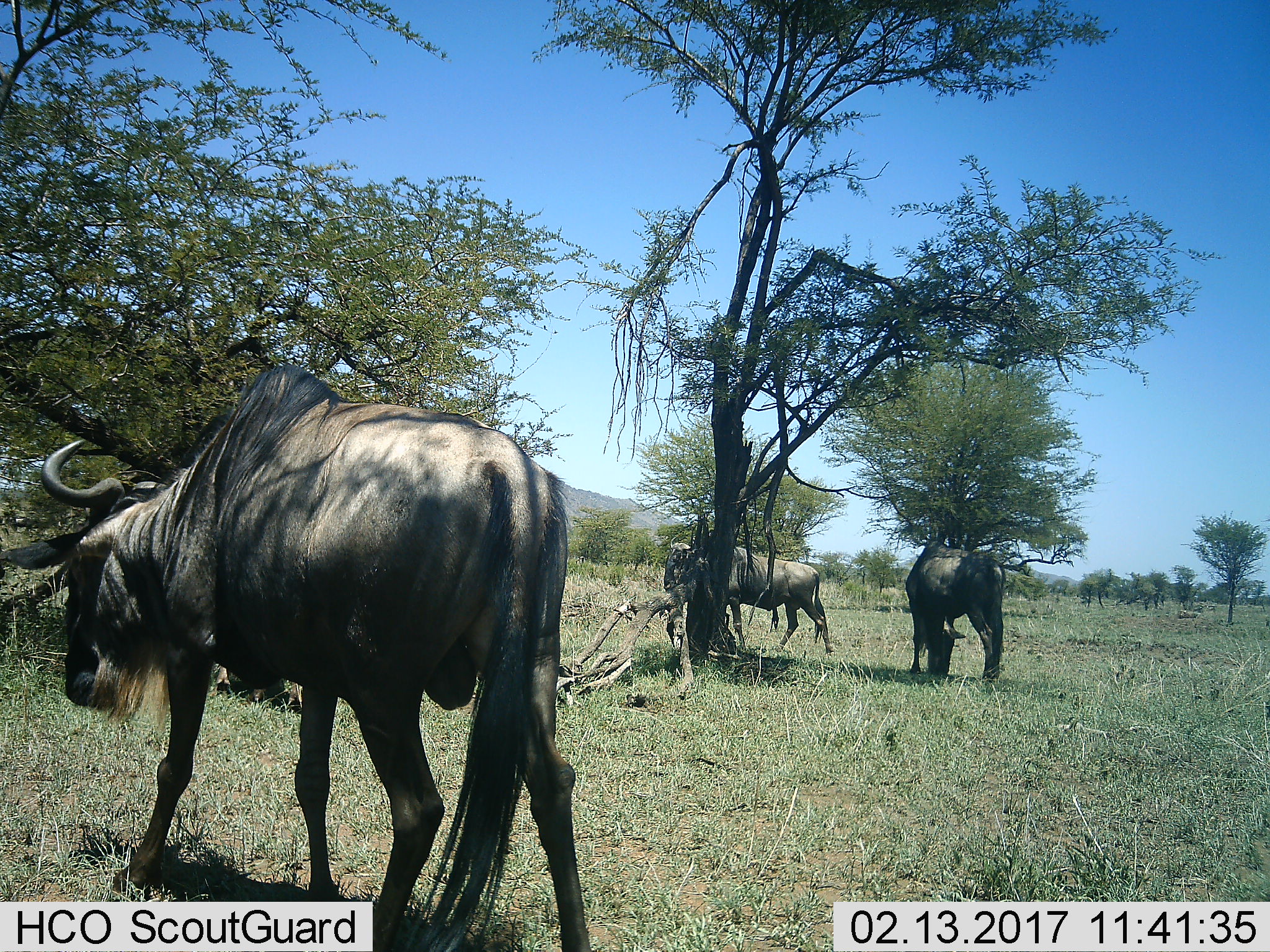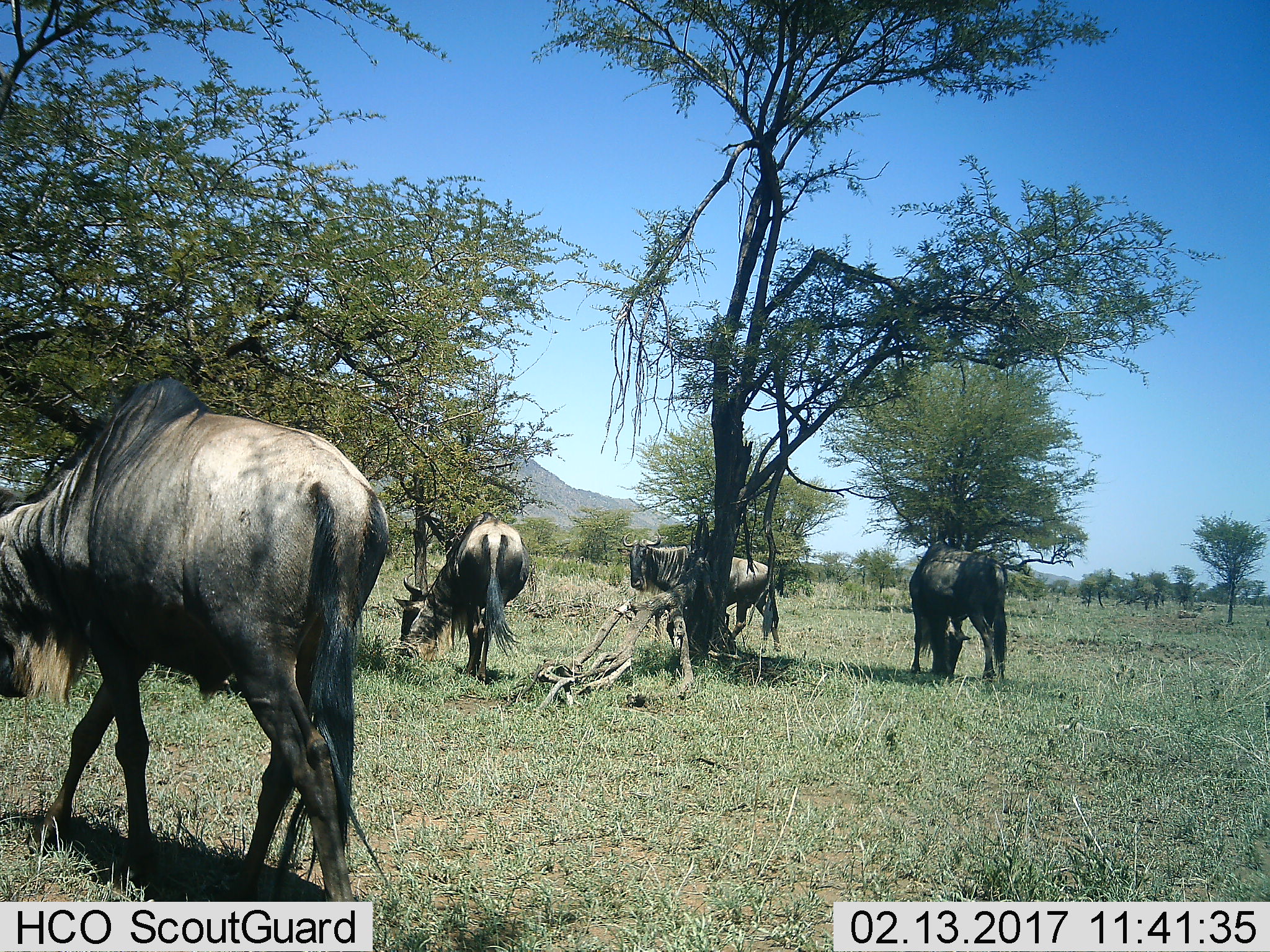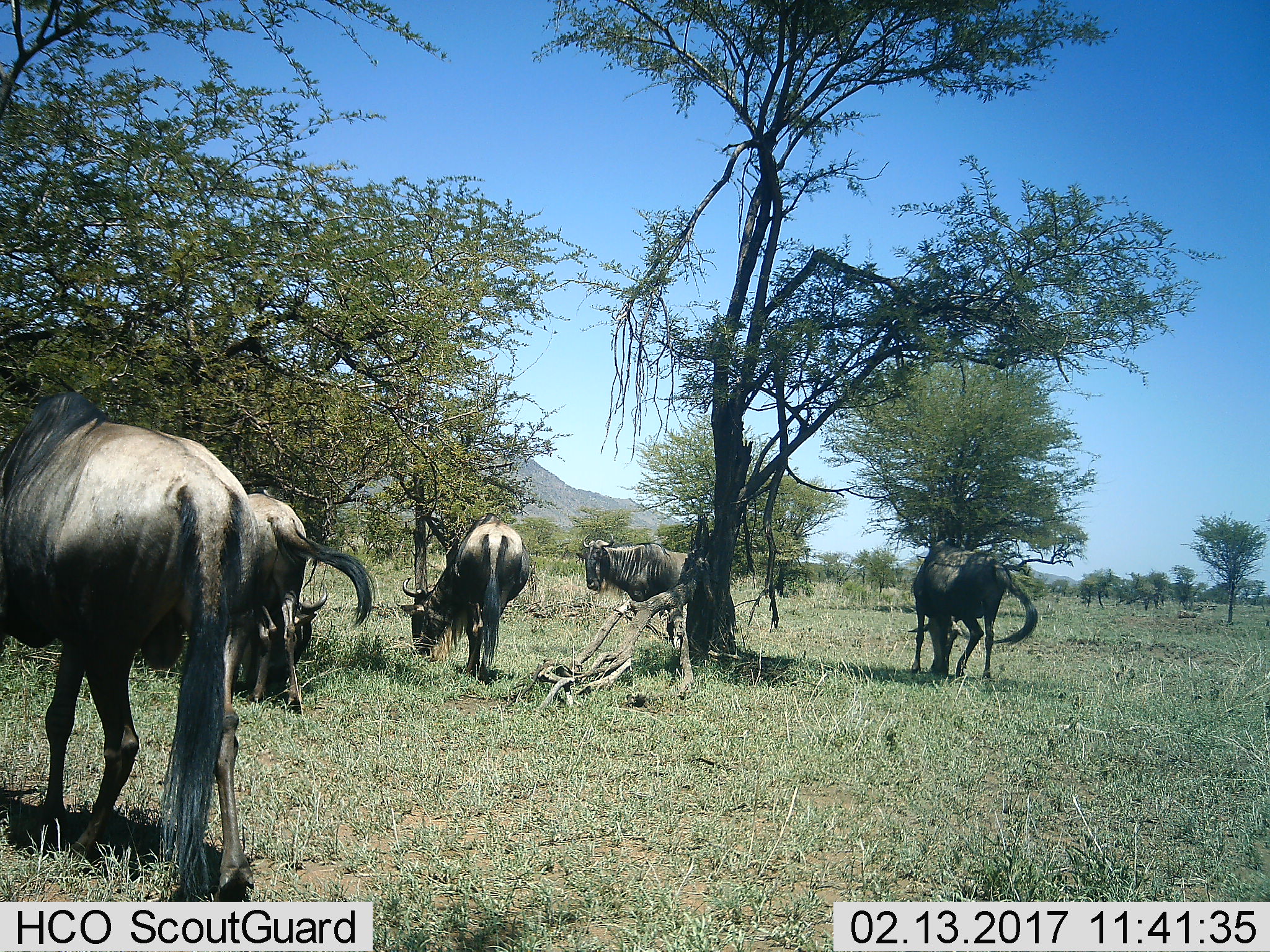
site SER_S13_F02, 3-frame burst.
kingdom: Animalia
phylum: Chordata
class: Mammalia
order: Artiodactyla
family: Bovidae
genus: Connochaetes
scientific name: Connochaetes taurinus taurinus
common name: blue wildebeest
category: wildebeestblue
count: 5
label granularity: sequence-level